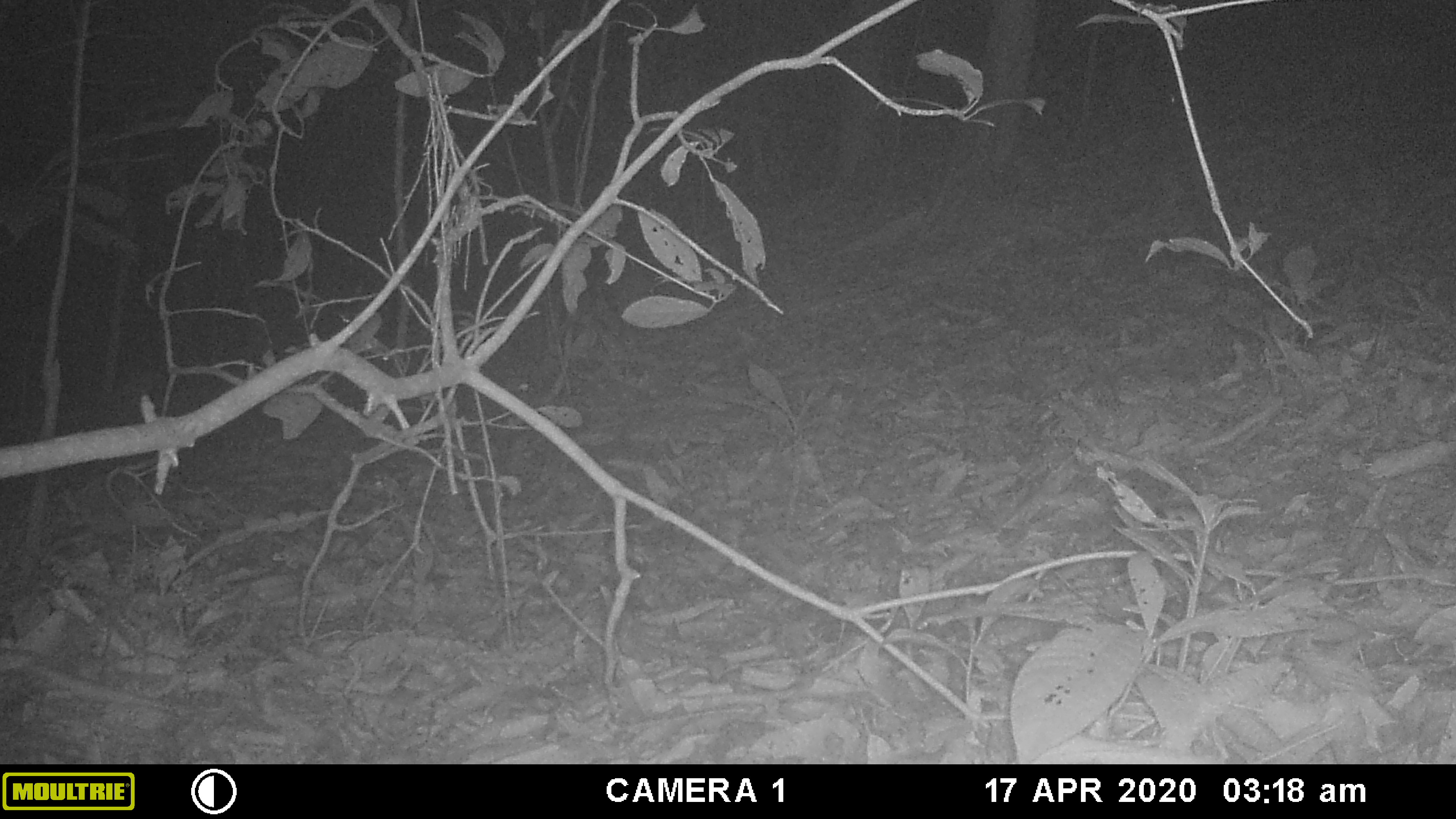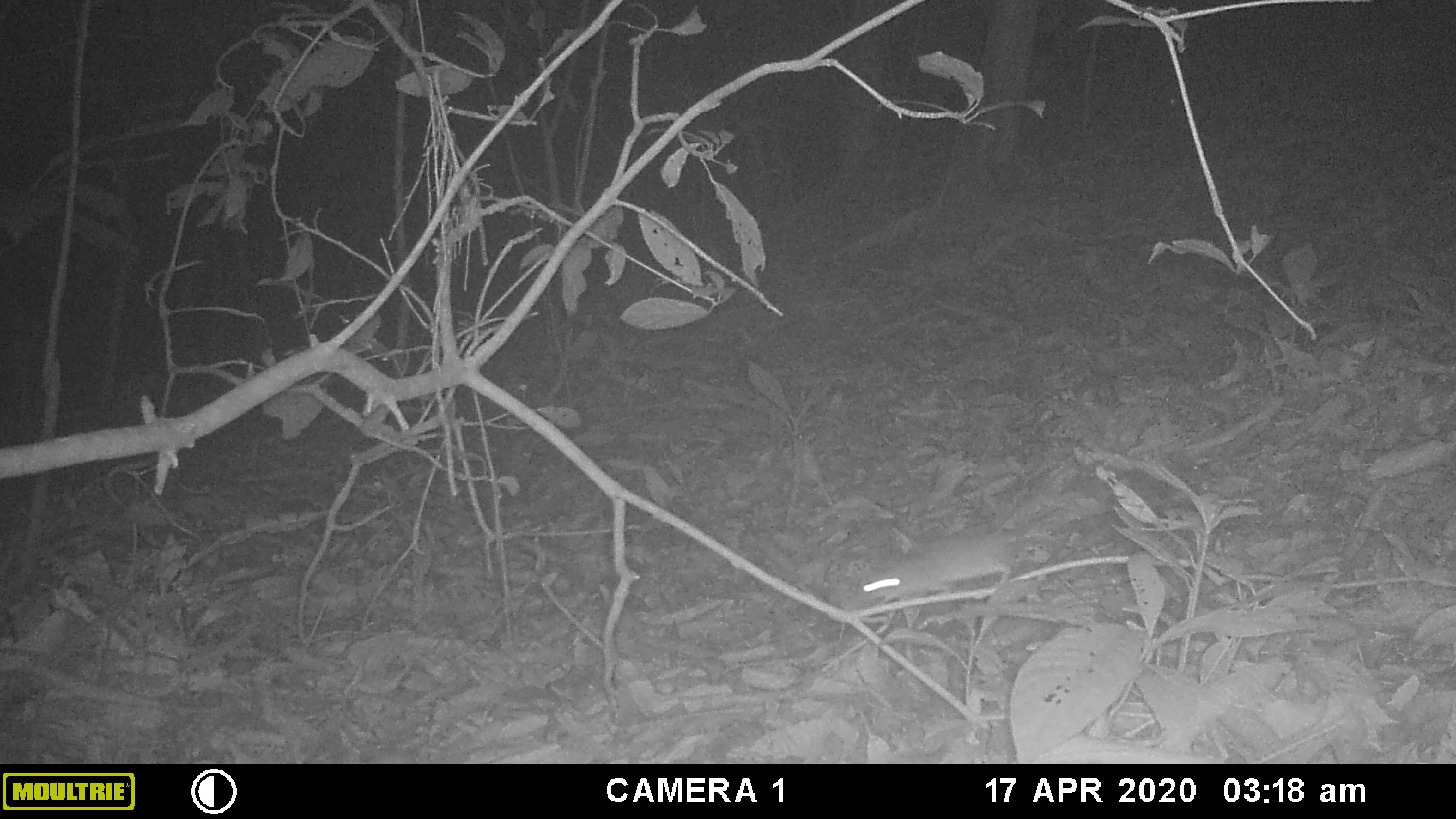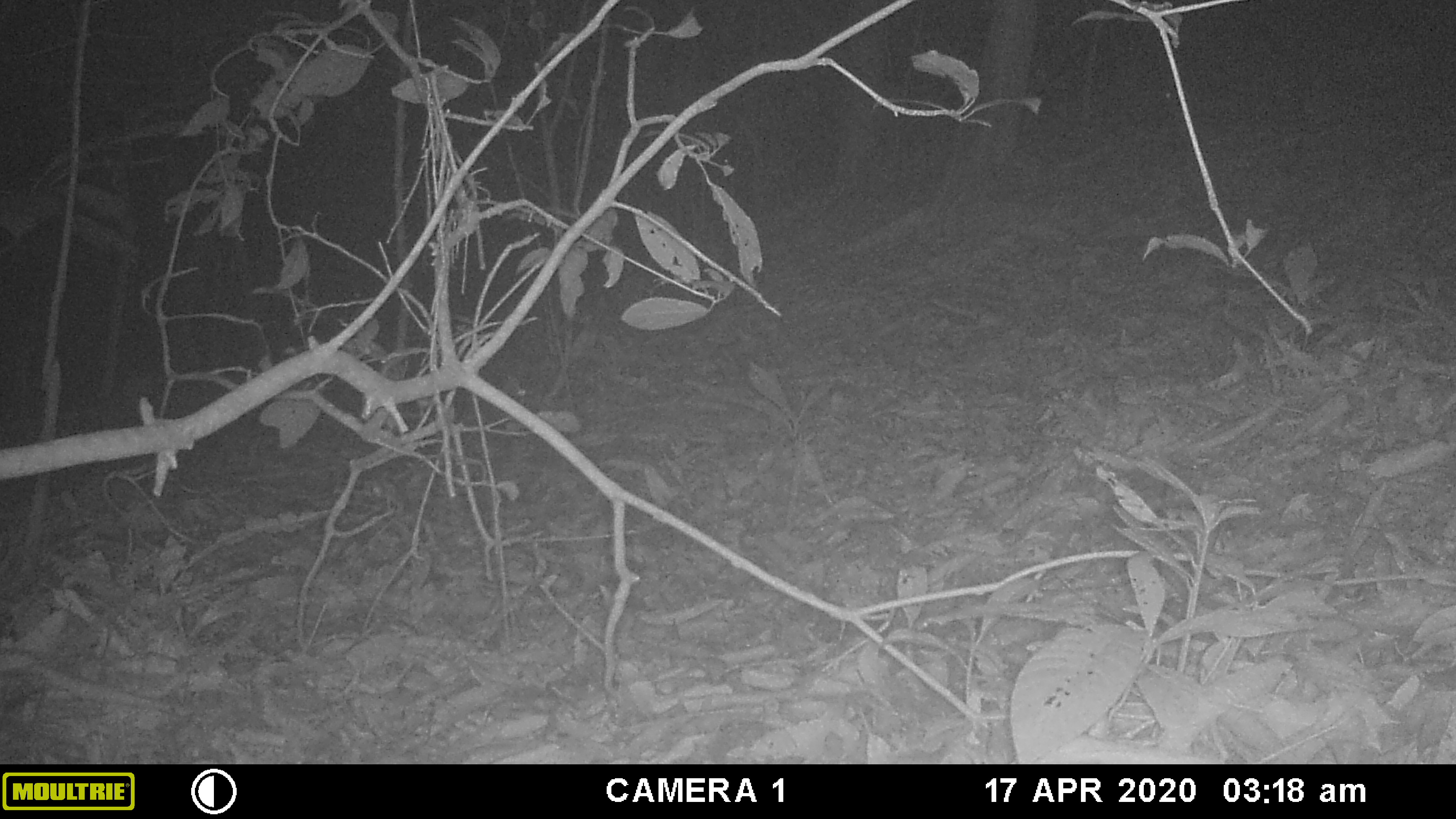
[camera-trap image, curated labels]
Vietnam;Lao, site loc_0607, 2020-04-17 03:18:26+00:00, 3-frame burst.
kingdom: Animalia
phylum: Chordata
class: Mammalia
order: Rodentia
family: Muridae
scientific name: Muridae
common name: old-world mice and rats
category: unidentified murid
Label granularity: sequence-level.